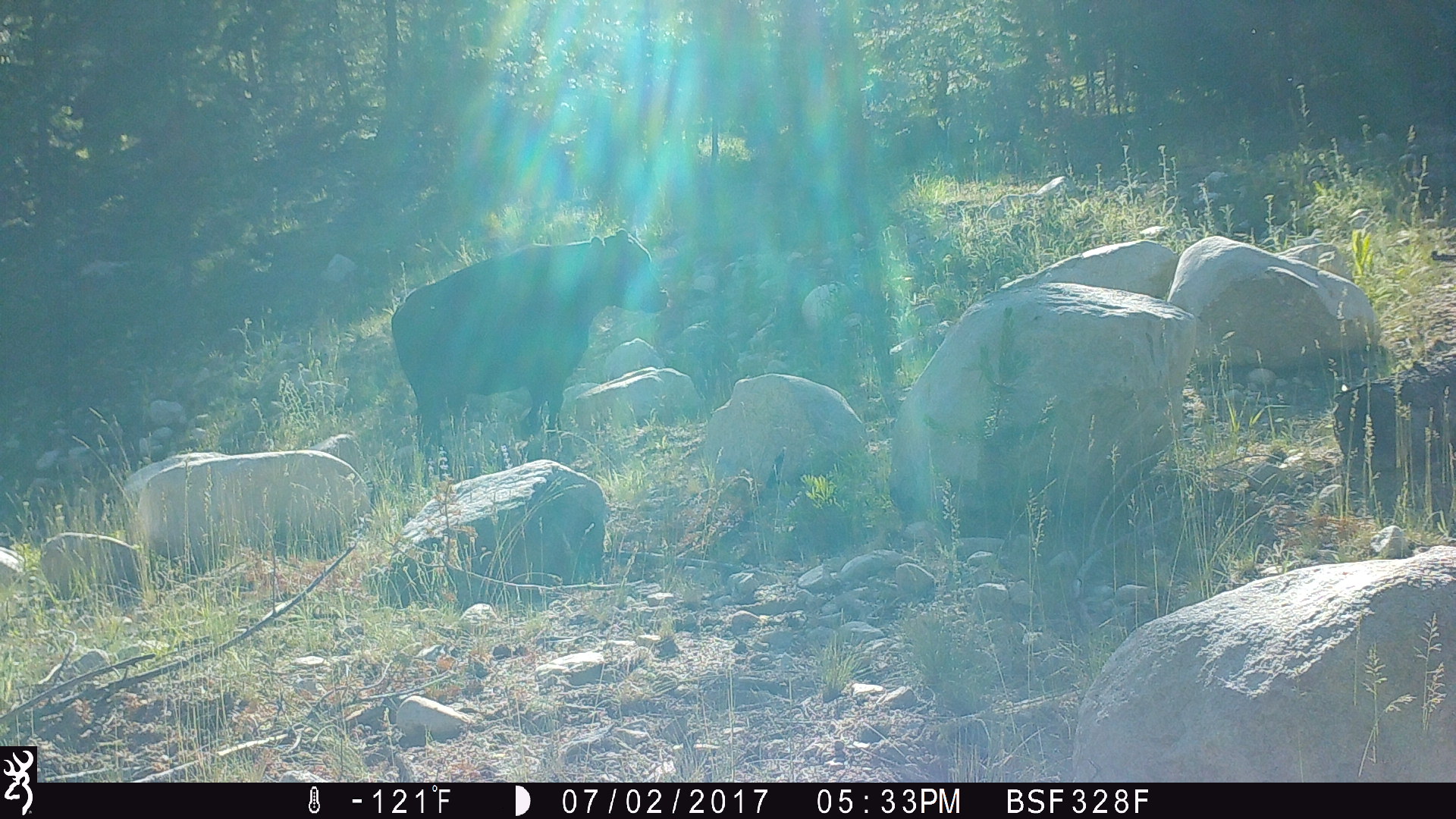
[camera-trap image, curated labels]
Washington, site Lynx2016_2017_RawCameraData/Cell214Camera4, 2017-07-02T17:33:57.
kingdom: Animalia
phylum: Chordata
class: Mammalia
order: Artiodactyla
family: Bovidae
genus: Bos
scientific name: Bos taurus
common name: domestic cattle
Domestic cattle (Bos taurus). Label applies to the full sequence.